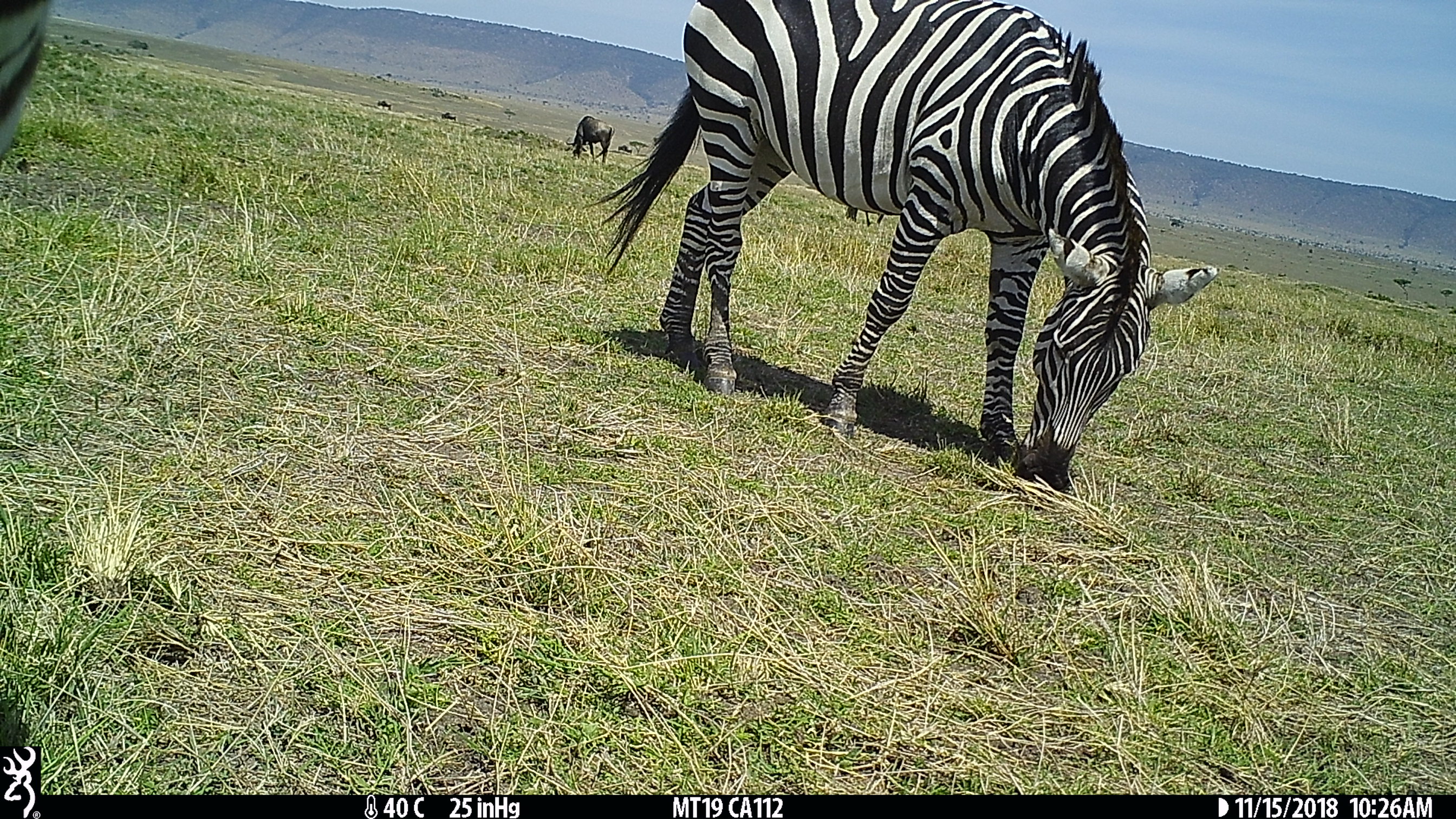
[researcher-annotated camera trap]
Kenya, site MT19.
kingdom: Animalia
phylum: Chordata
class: Mammalia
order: Artiodactyla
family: Bovidae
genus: Connochaetes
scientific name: Connochaetes taurinus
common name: blue wildebeest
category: wildebeest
Wildebeest (blue wildebeest) (Connochaetes taurinus).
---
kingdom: Animalia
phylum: Chordata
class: Mammalia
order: Perissodactyla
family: Equidae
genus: Equus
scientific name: Equus quagga burchellii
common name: burchell's zebra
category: zebra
Zebra (burchell's zebra) (Equus quagga burchellii).